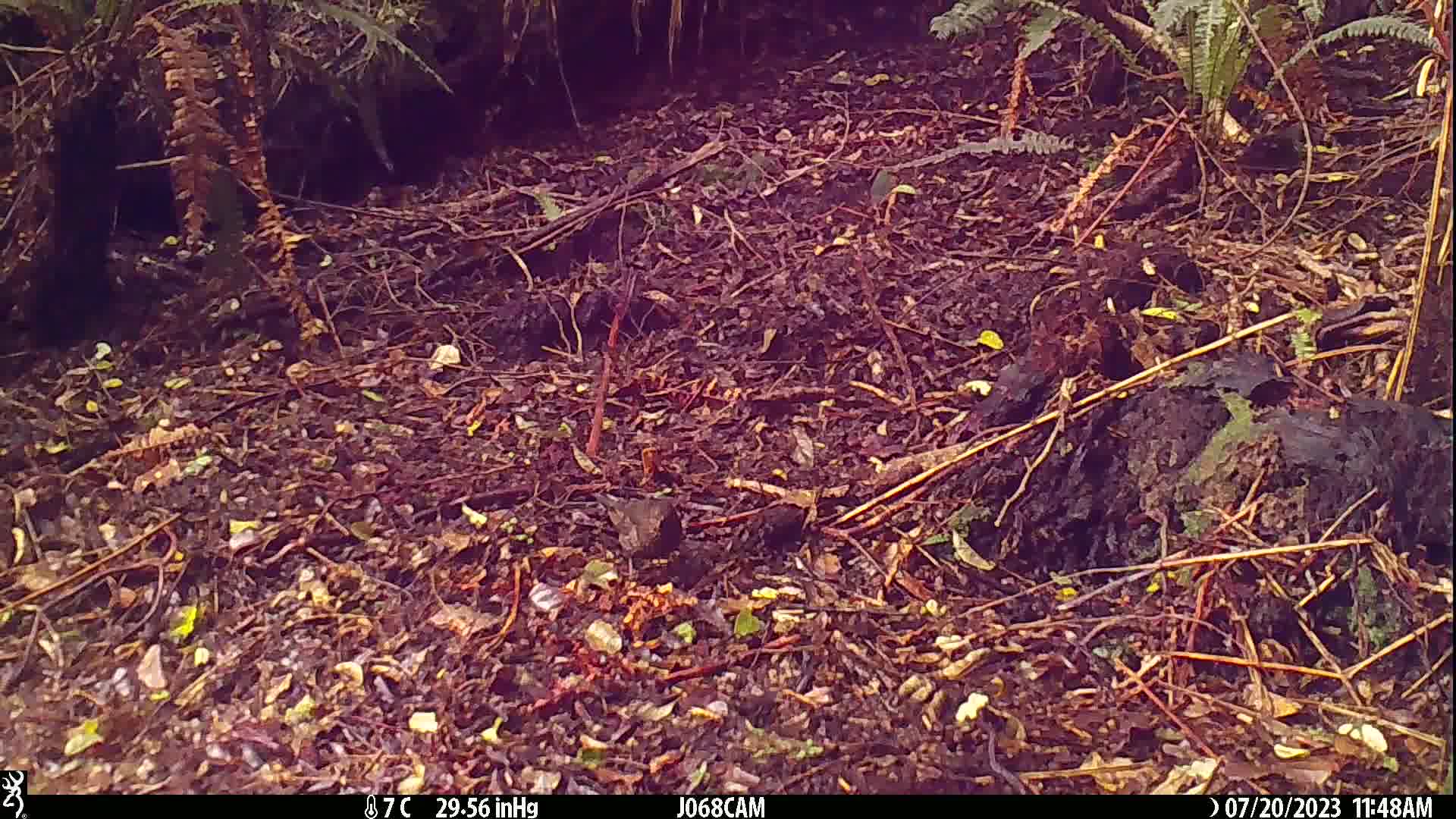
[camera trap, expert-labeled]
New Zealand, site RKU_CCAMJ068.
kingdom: Animalia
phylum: Chordata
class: Aves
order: Passeriformes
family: Turdidae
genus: Turdus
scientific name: Turdus merula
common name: eurasian blackbird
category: blackbird